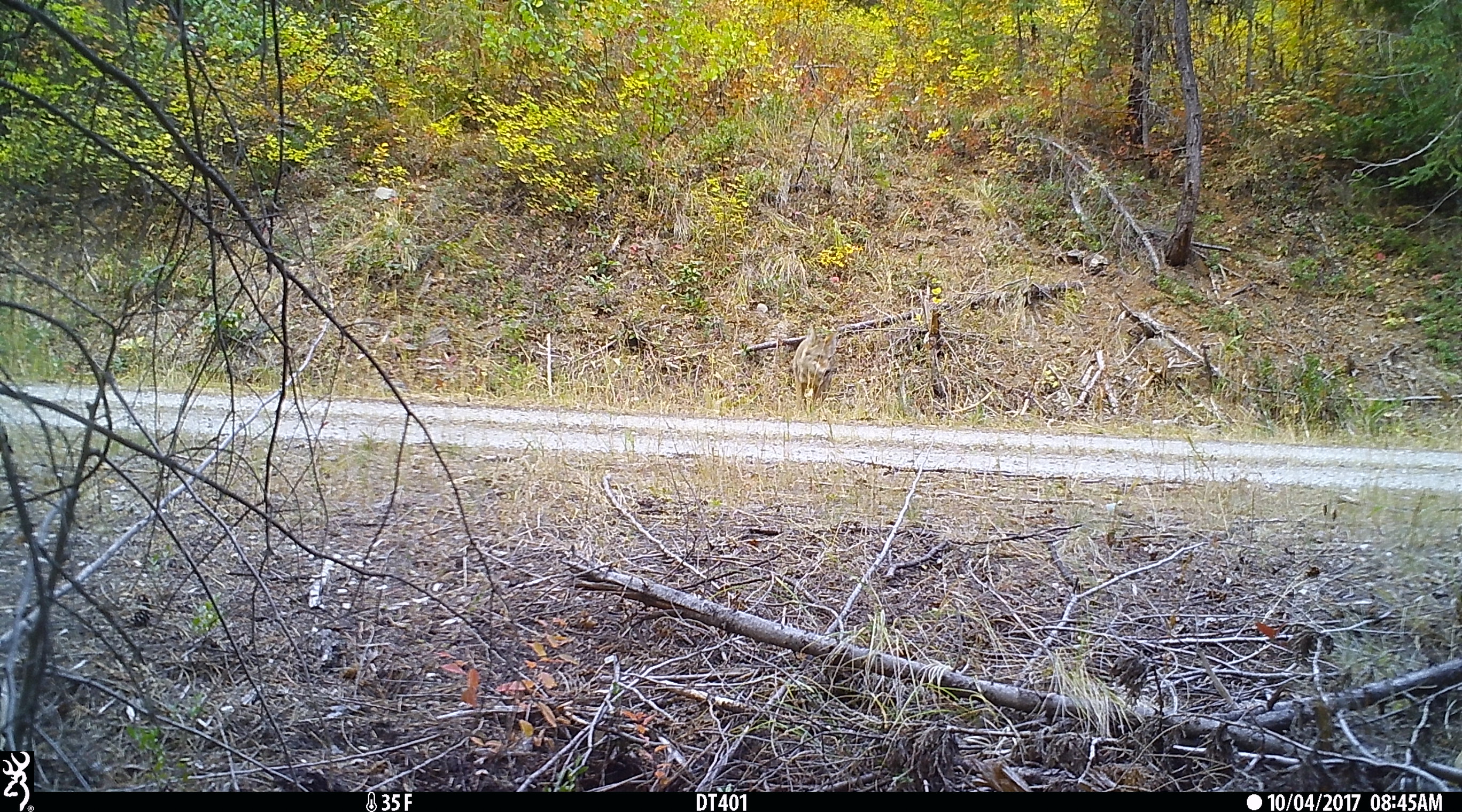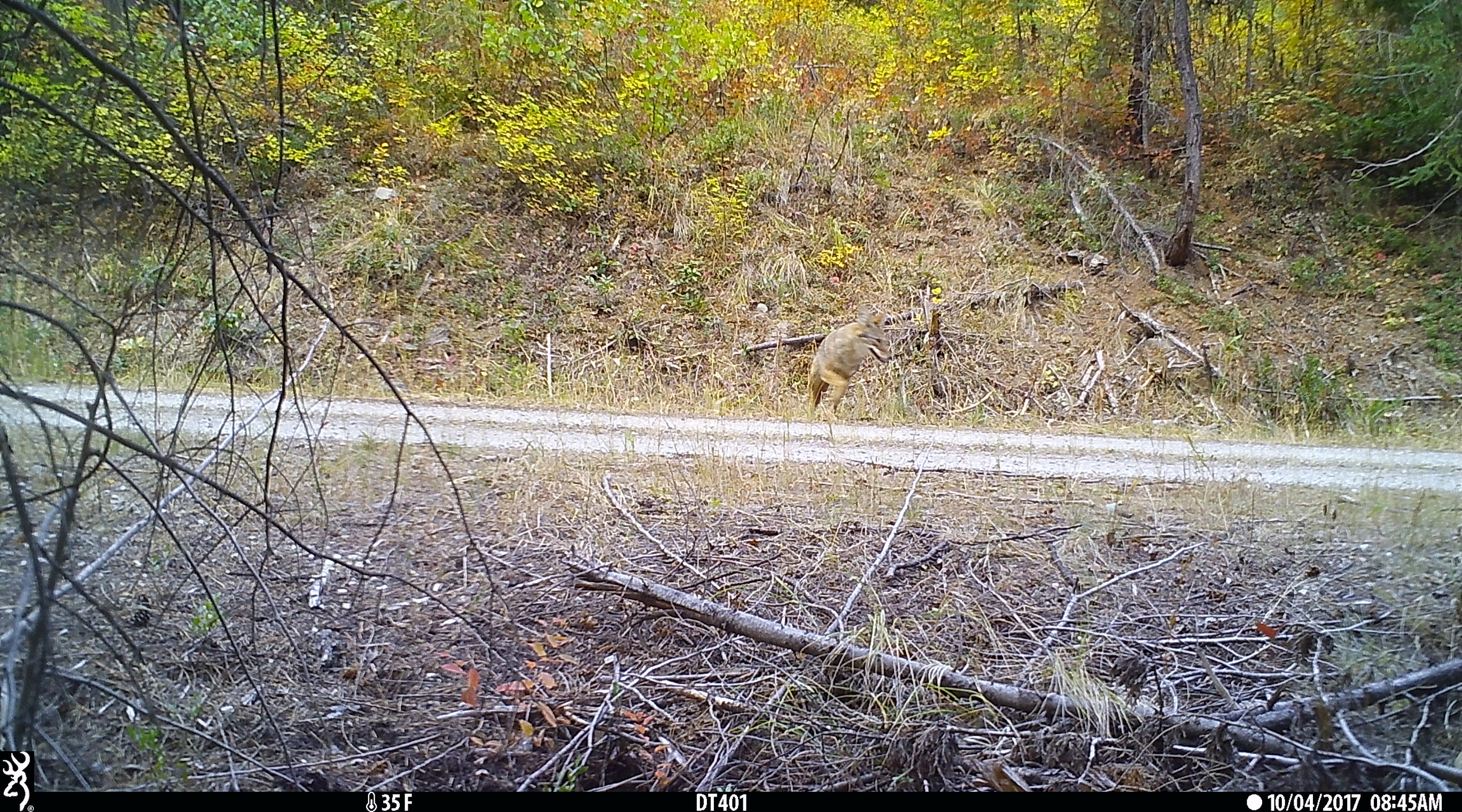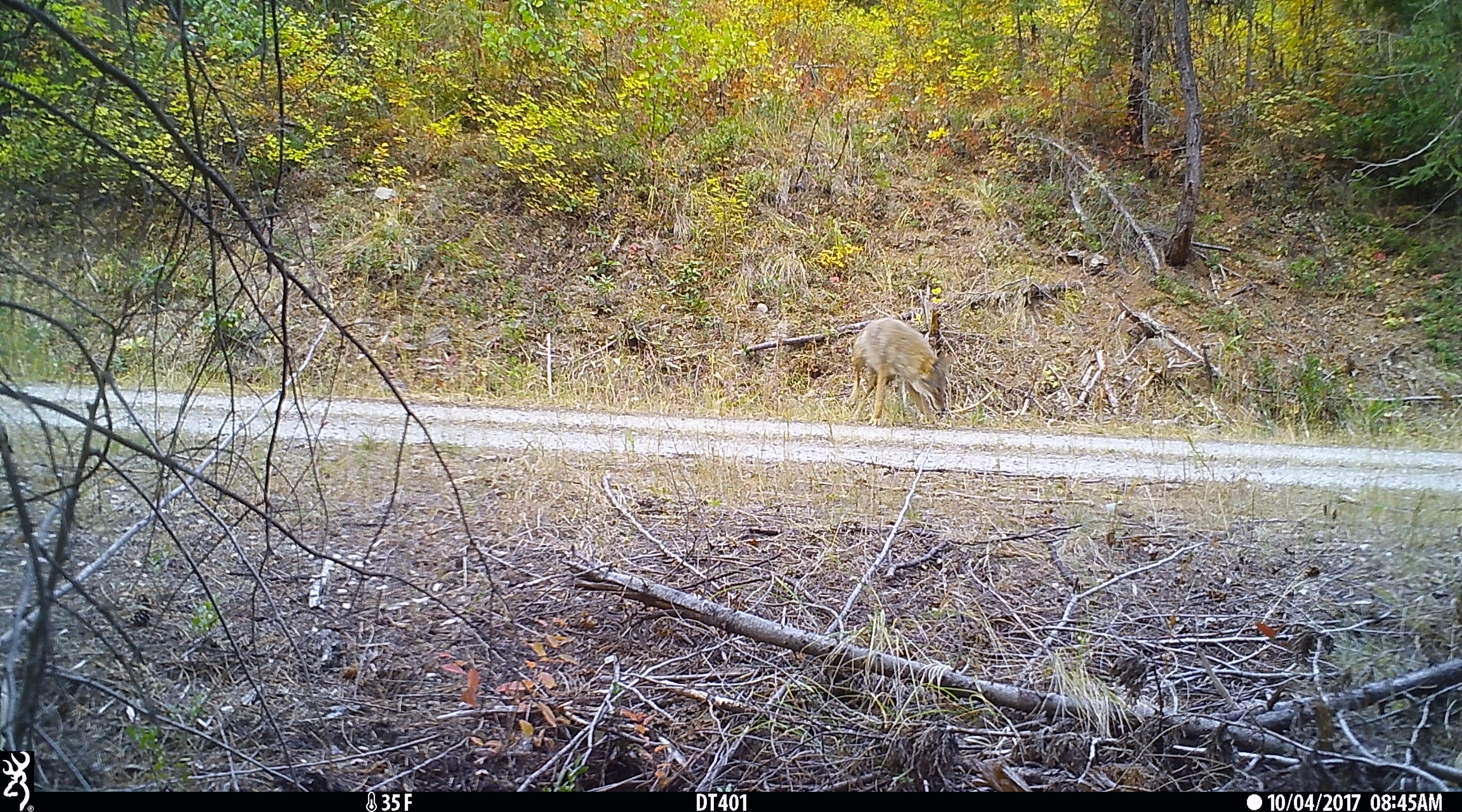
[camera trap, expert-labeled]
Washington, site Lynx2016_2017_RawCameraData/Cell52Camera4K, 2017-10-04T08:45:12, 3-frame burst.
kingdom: Animalia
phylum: Chordata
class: Mammalia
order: Carnivora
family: Canidae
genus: Canis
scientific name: Canis latrans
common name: coyote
Canis latrans (coyote). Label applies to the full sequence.